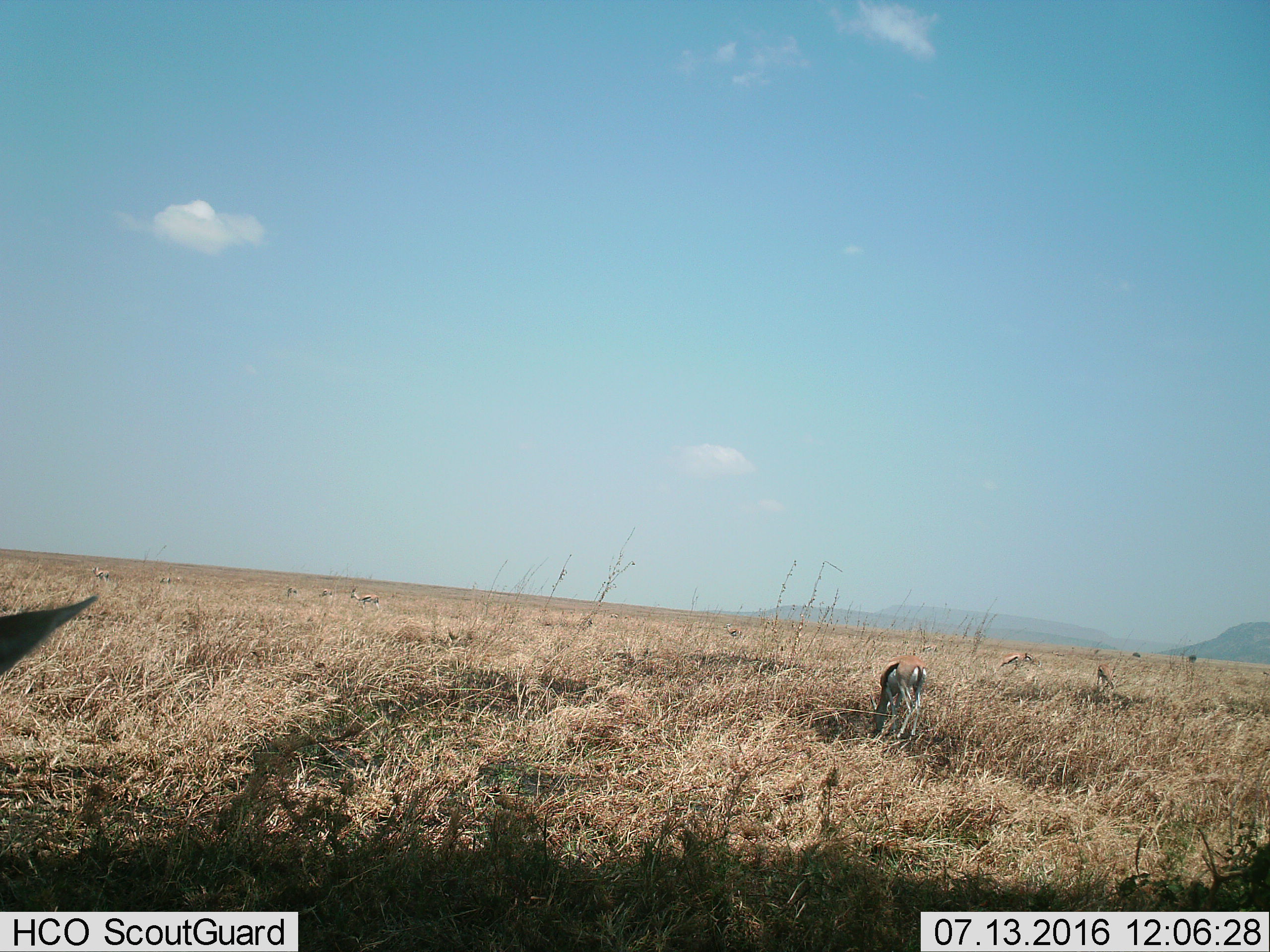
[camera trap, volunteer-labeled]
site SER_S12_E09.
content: unidentified animal